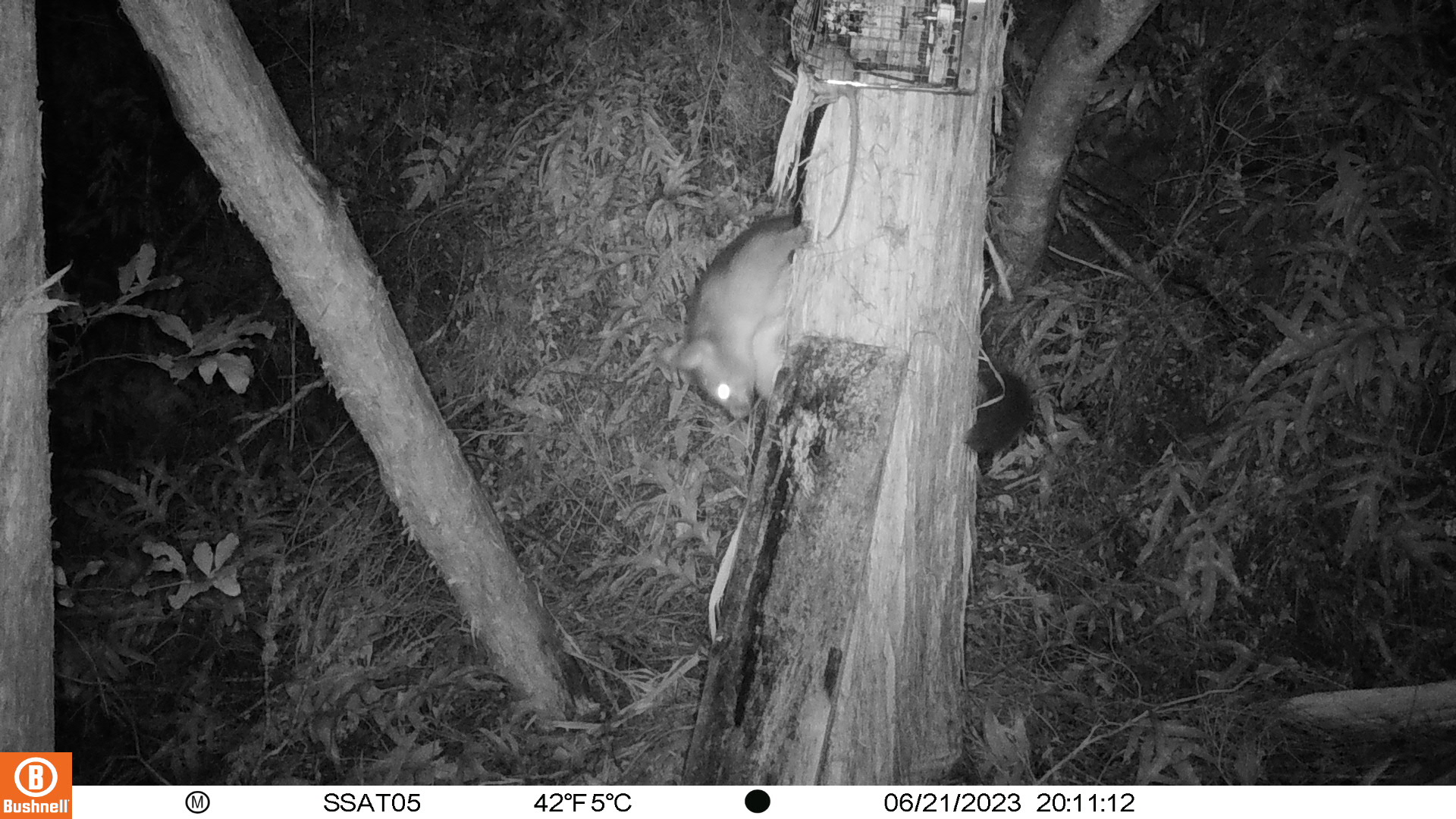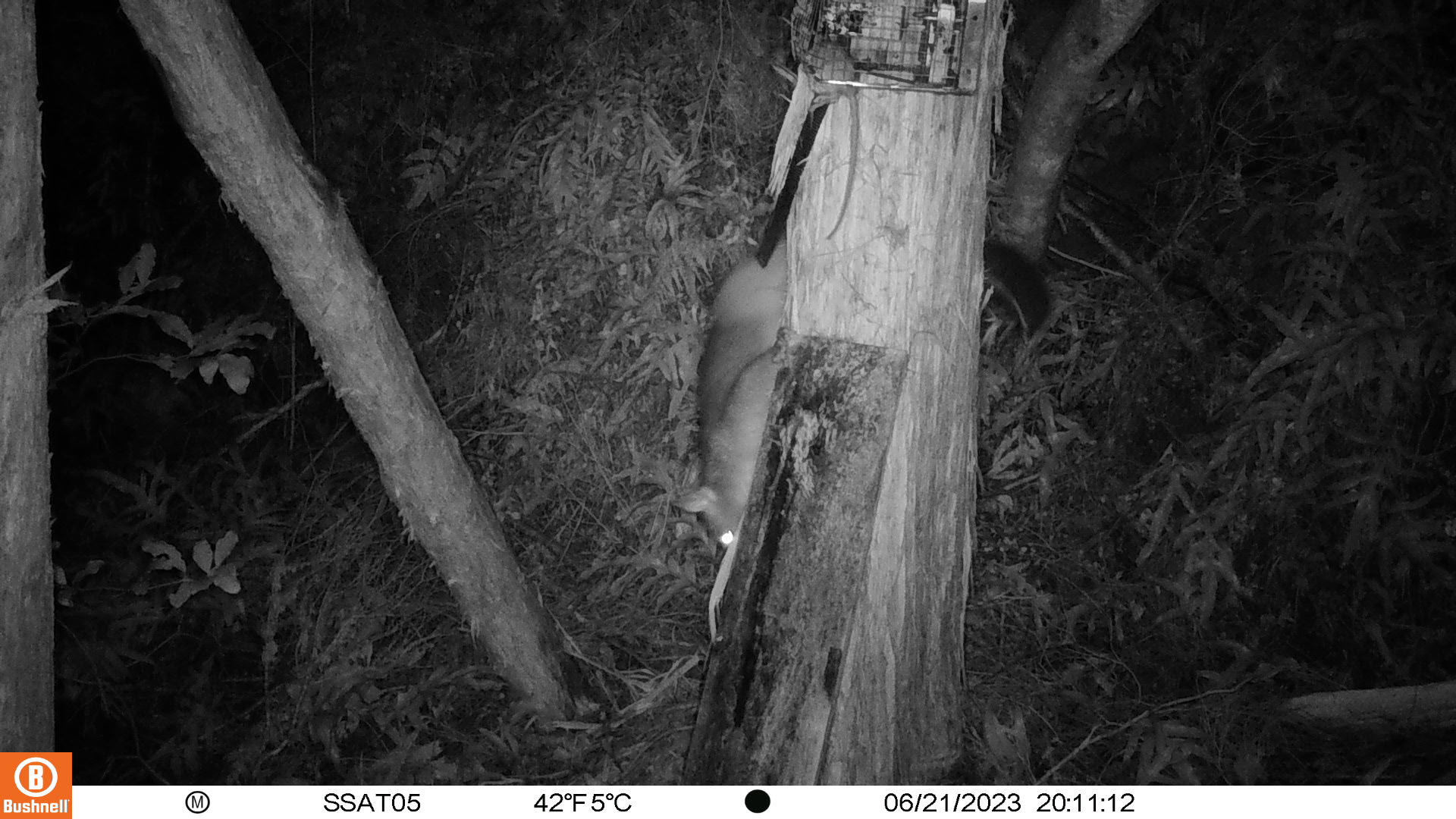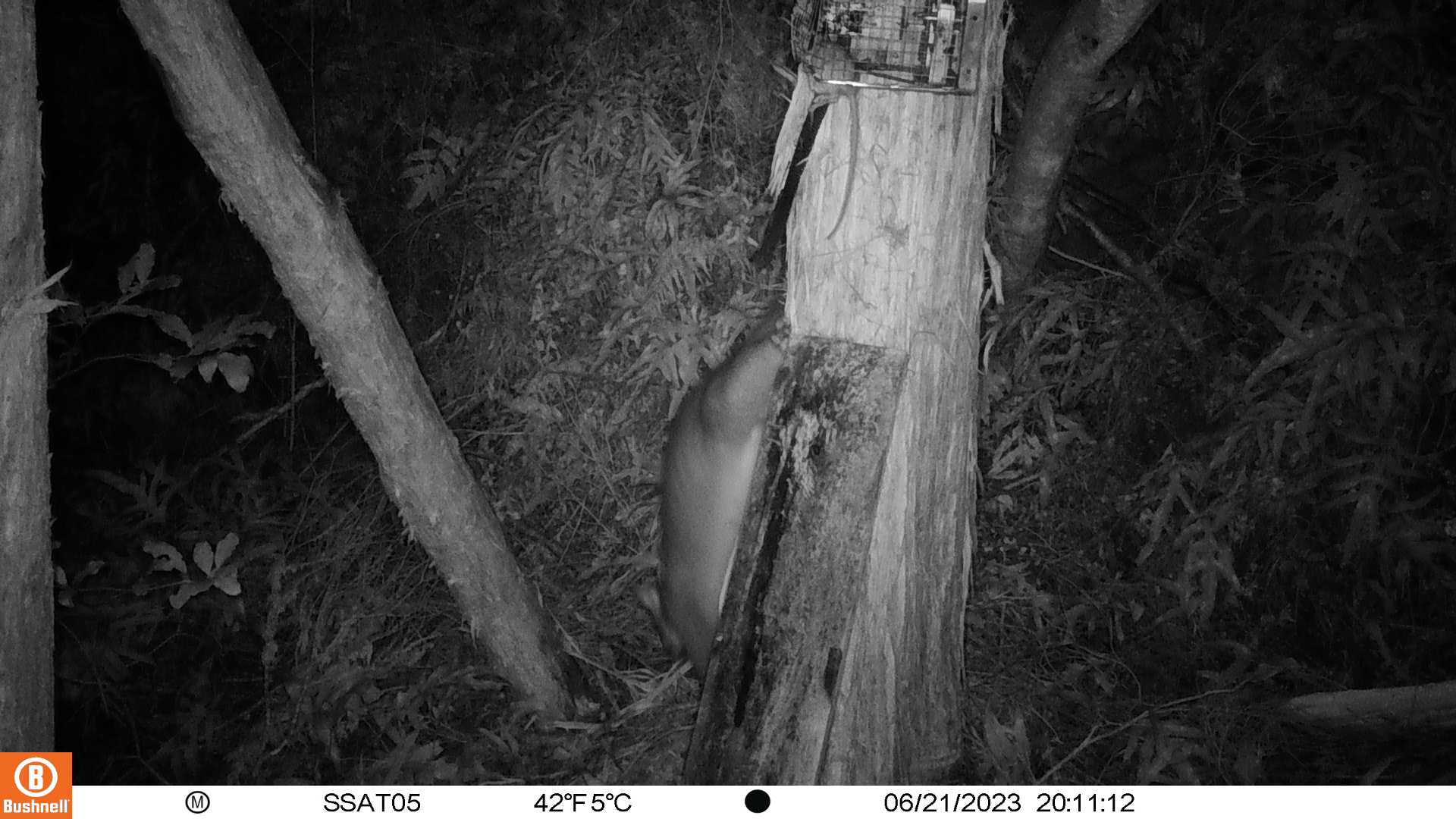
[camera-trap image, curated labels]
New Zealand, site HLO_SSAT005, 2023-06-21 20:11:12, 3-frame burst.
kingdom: Animalia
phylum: Chordata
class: Mammalia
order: Diprotodontia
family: Phalangeridae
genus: Trichosurus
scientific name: Trichosurus vulpecula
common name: common brushtail possum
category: possum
Possum (common brushtail possum) (Trichosurus vulpecula).